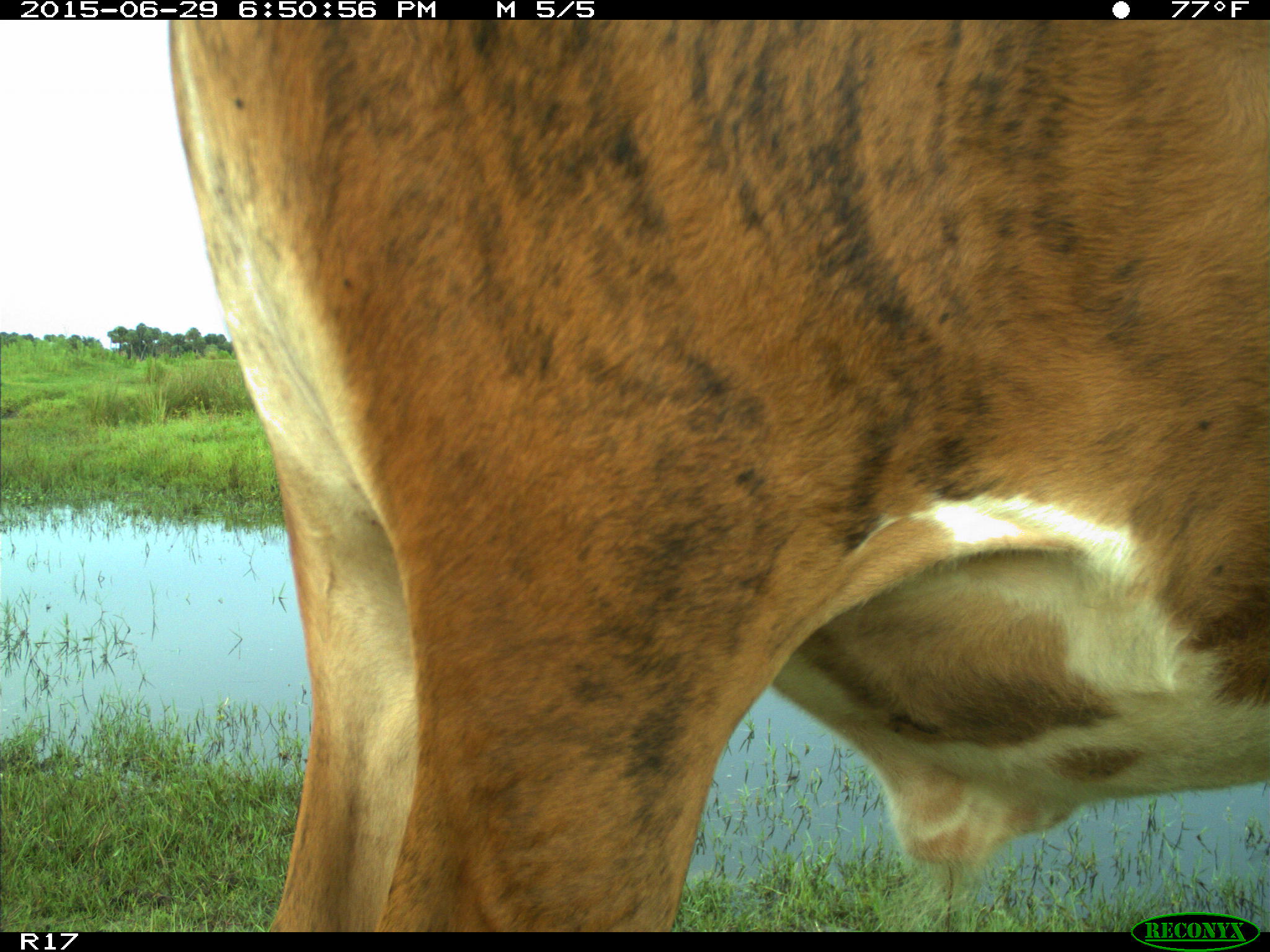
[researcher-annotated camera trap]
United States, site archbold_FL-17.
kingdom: Animalia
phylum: Chordata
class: Mammalia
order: Artiodactyla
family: Bovidae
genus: Bos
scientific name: Bos taurus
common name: domestic cow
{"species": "Bos taurus (domestic cow)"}